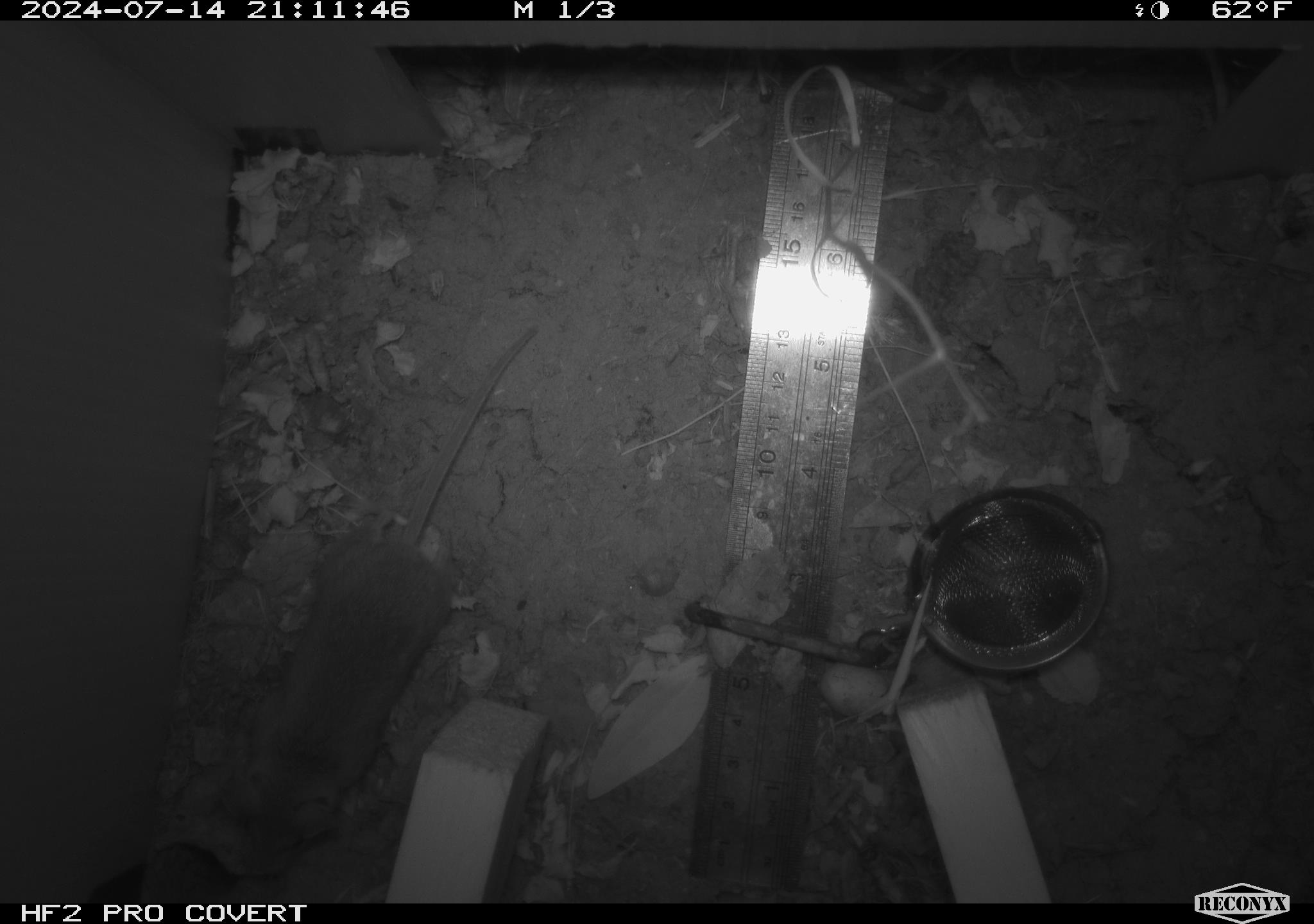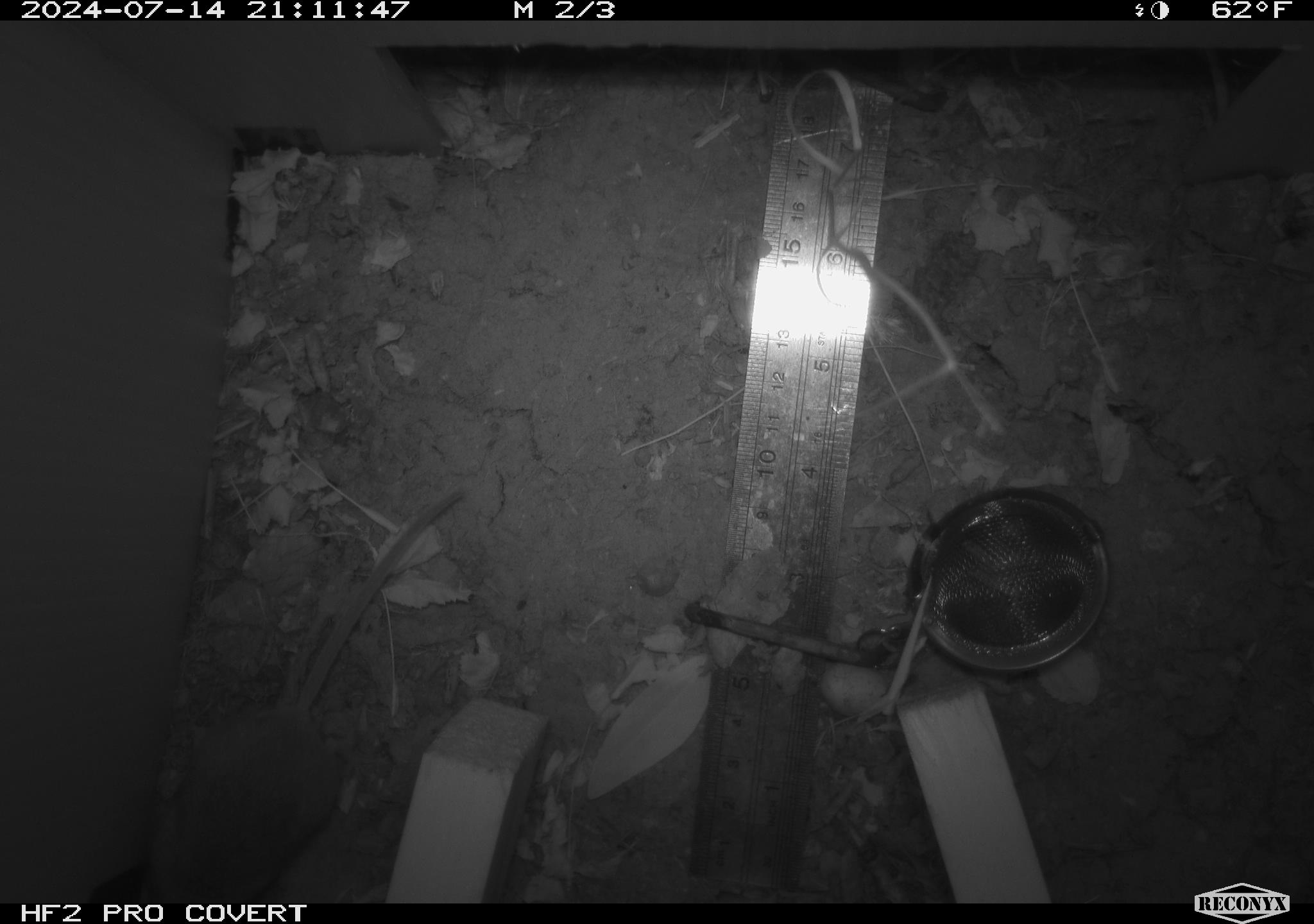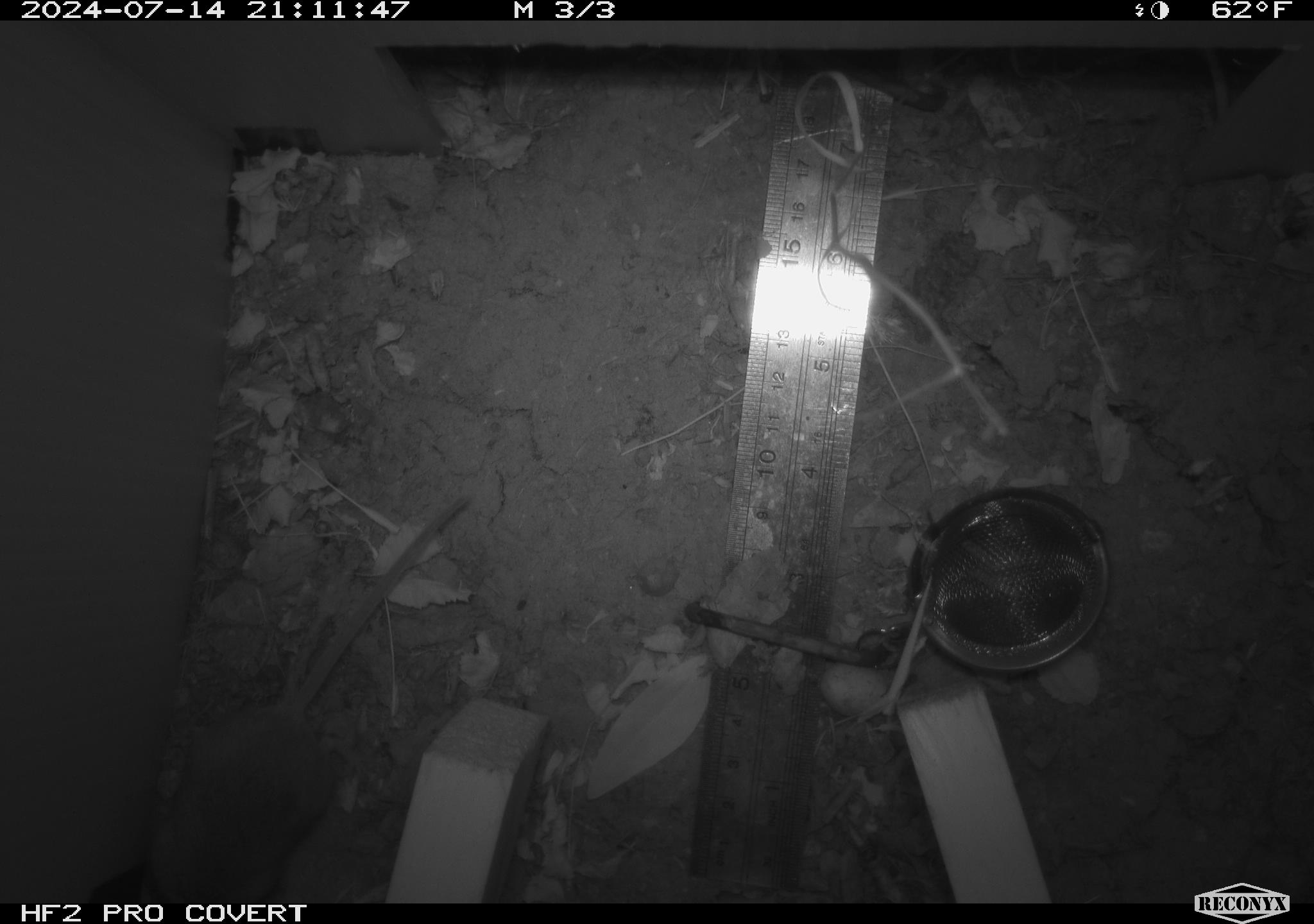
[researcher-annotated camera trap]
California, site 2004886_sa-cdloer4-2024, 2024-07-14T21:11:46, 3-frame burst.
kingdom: Animalia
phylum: Chordata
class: Mammalia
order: Rodentia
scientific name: Rodentia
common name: rodent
Rodent (Rodentia).